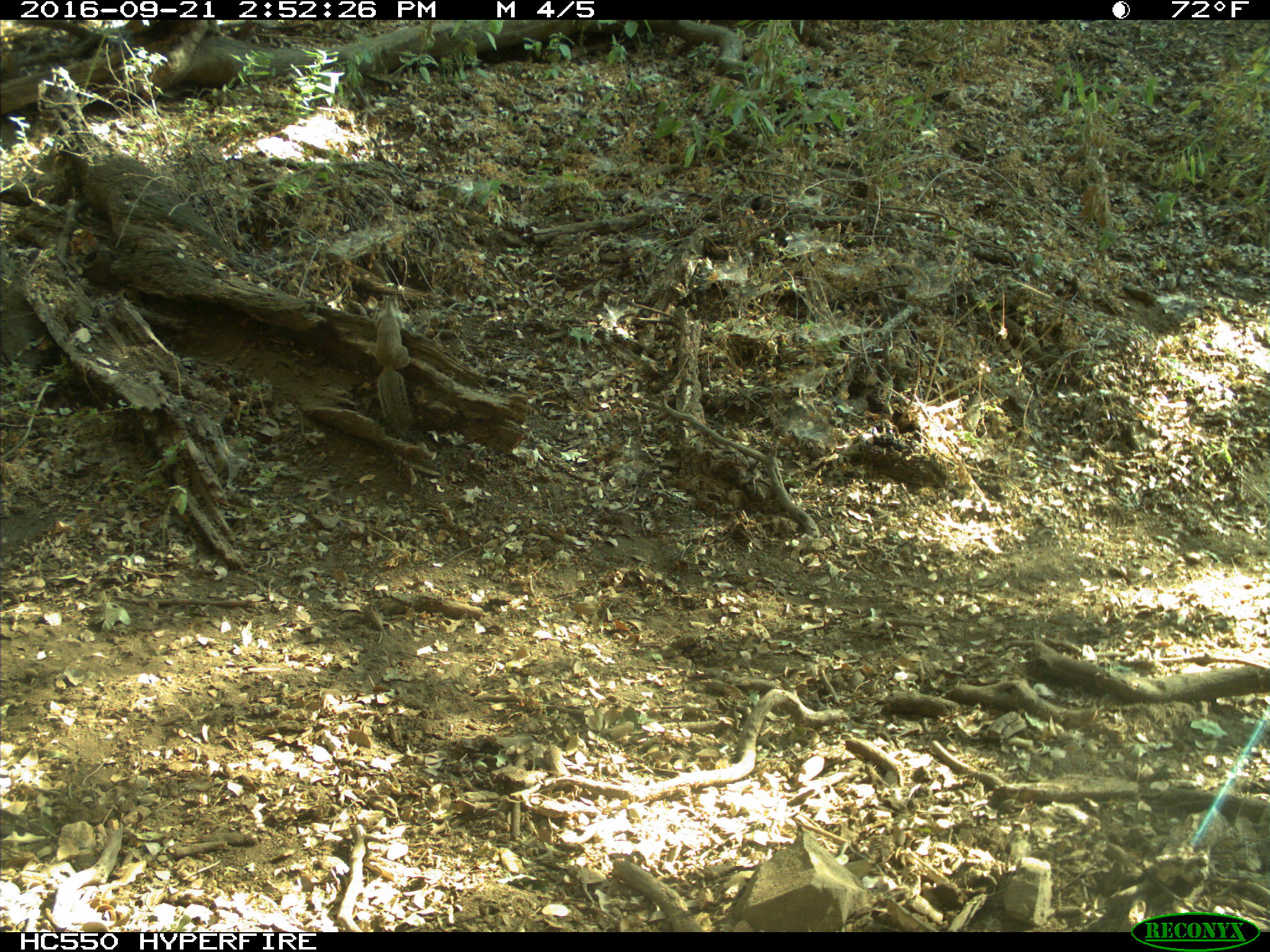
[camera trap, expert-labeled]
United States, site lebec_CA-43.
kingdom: Animalia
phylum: Chordata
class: Mammalia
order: Rodentia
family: Sciuridae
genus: Otospermophilus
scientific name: Otospermophilus beecheyi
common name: california ground squirrel